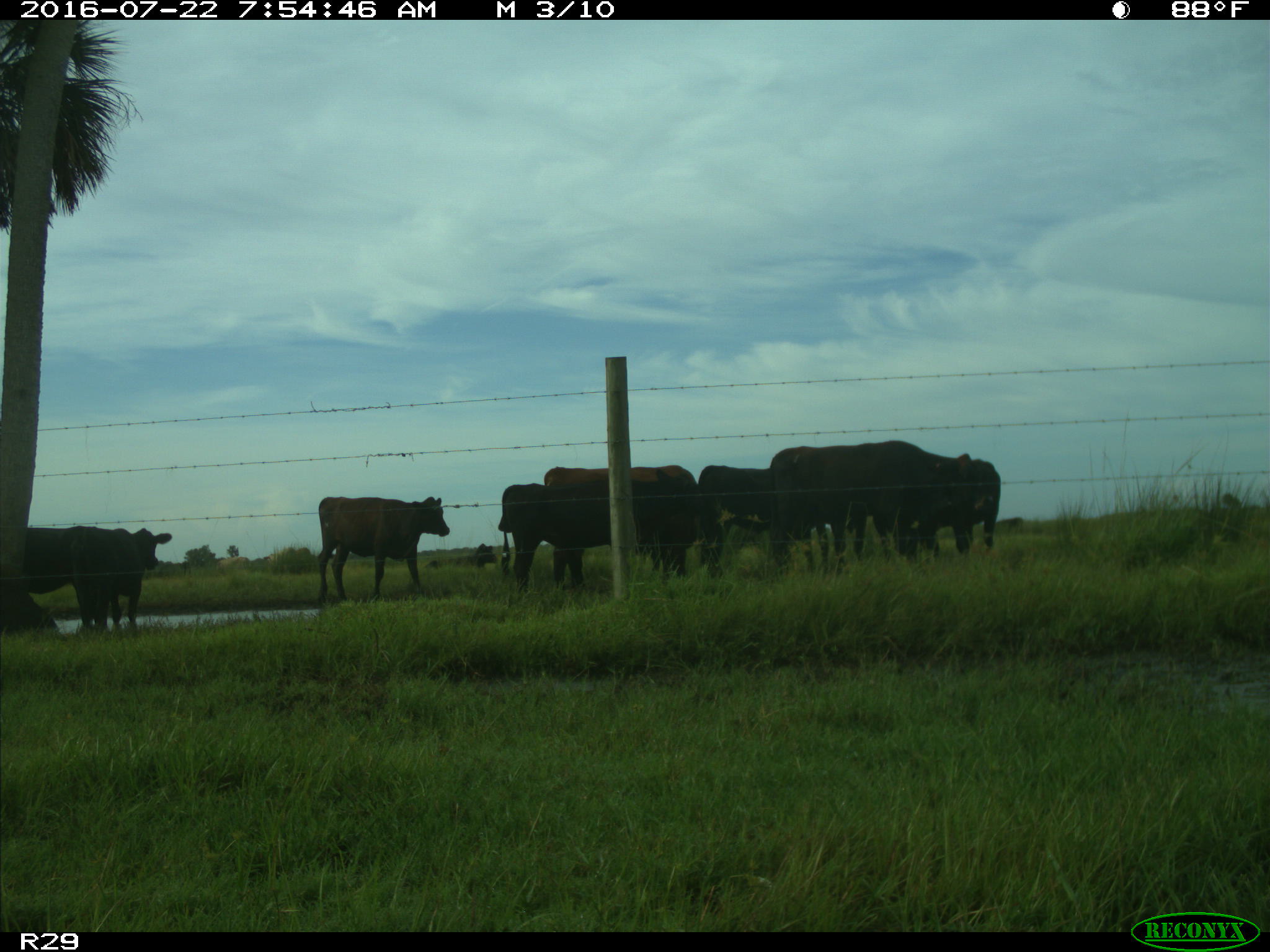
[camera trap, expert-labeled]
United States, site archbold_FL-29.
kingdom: Animalia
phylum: Chordata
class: Mammalia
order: Artiodactyla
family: Bovidae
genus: Bos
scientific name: Bos taurus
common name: domestic cow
Bos taurus (domestic cow).